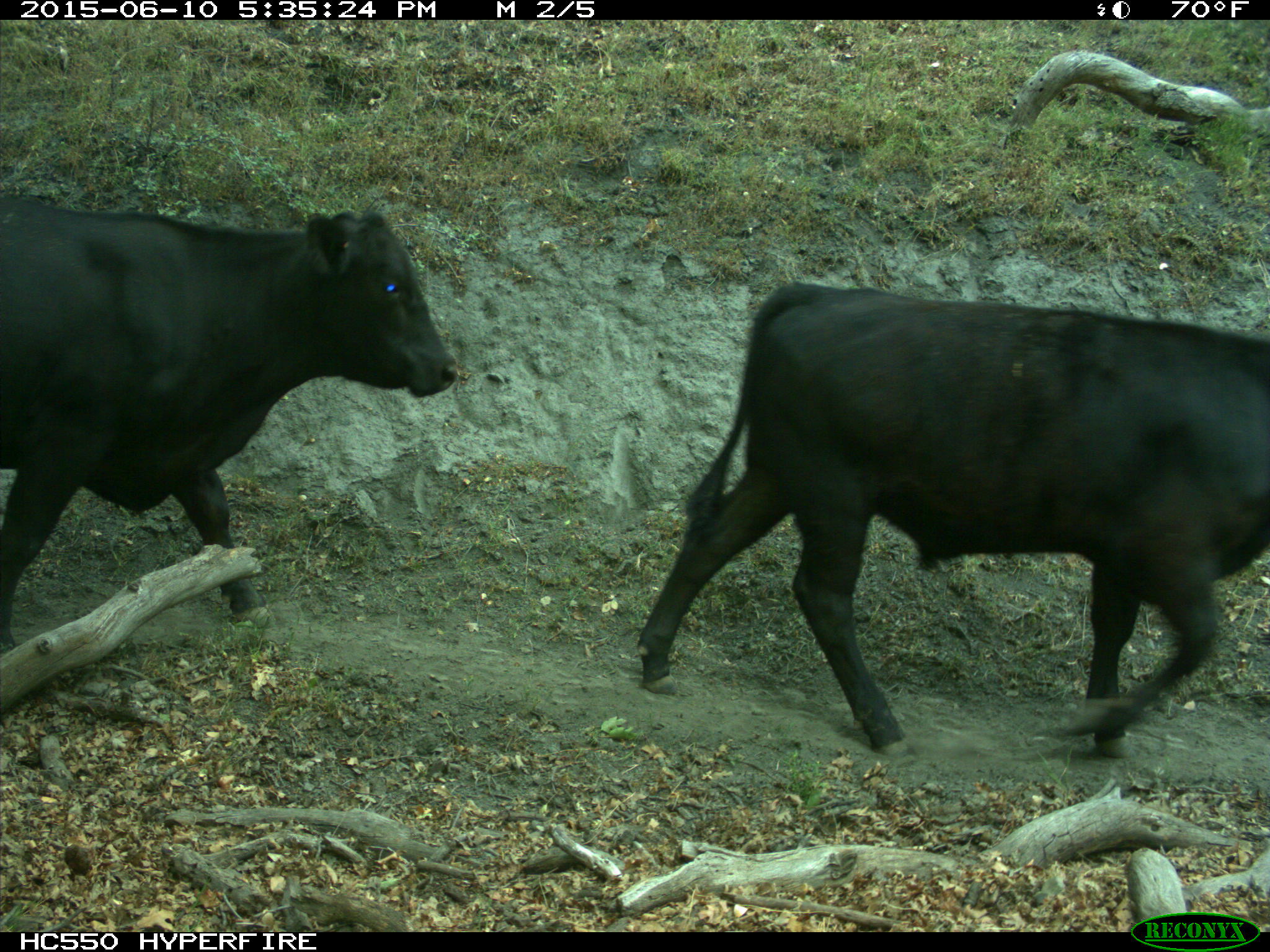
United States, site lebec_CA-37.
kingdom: Animalia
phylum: Chordata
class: Mammalia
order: Artiodactyla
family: Bovidae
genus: Bos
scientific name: Bos taurus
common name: domestic cow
Bos taurus (domestic cow).